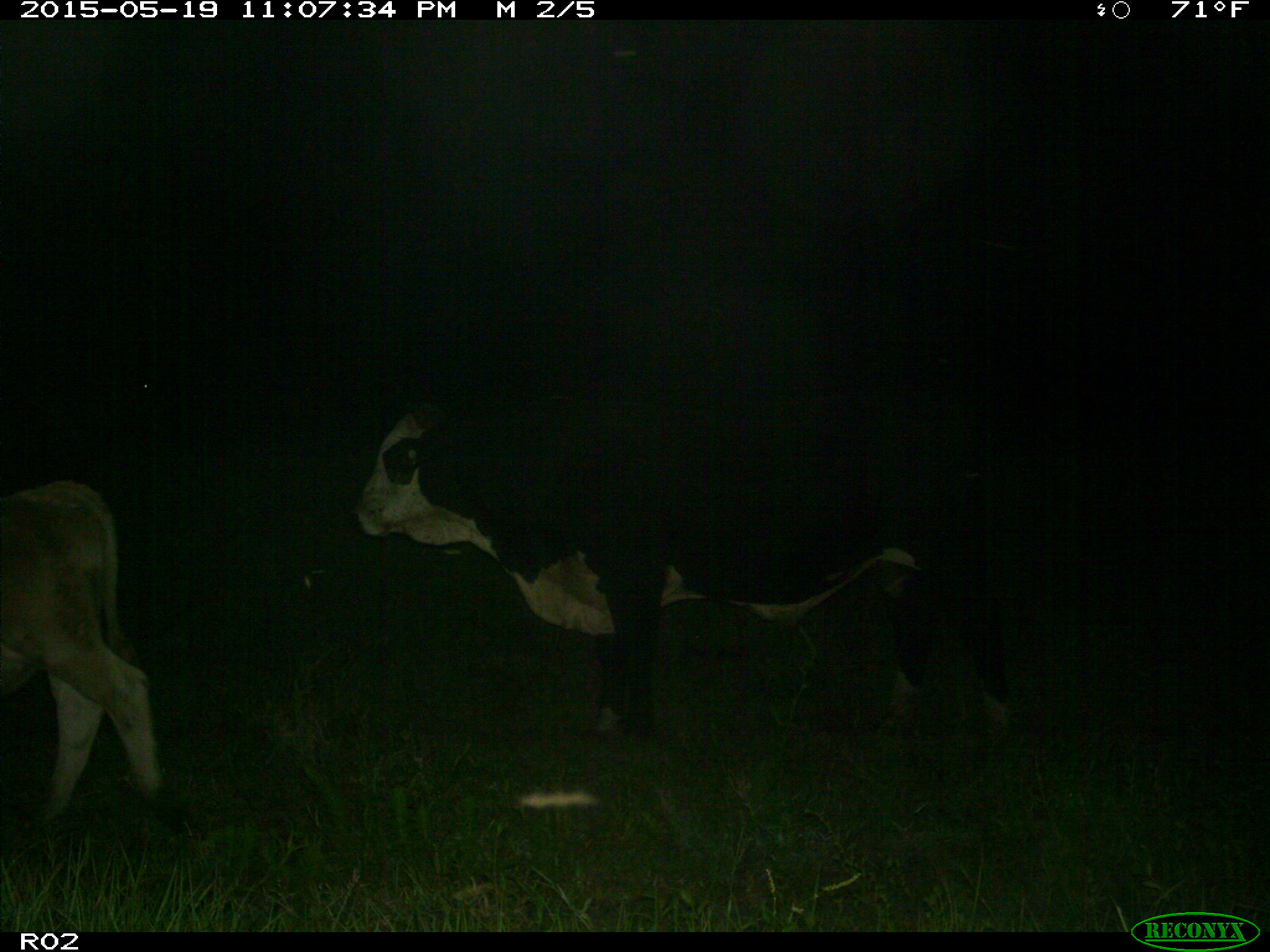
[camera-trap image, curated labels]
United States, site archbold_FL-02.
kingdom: Animalia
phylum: Chordata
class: Mammalia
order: Artiodactyla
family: Bovidae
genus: Bos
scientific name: Bos taurus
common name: domestic cow